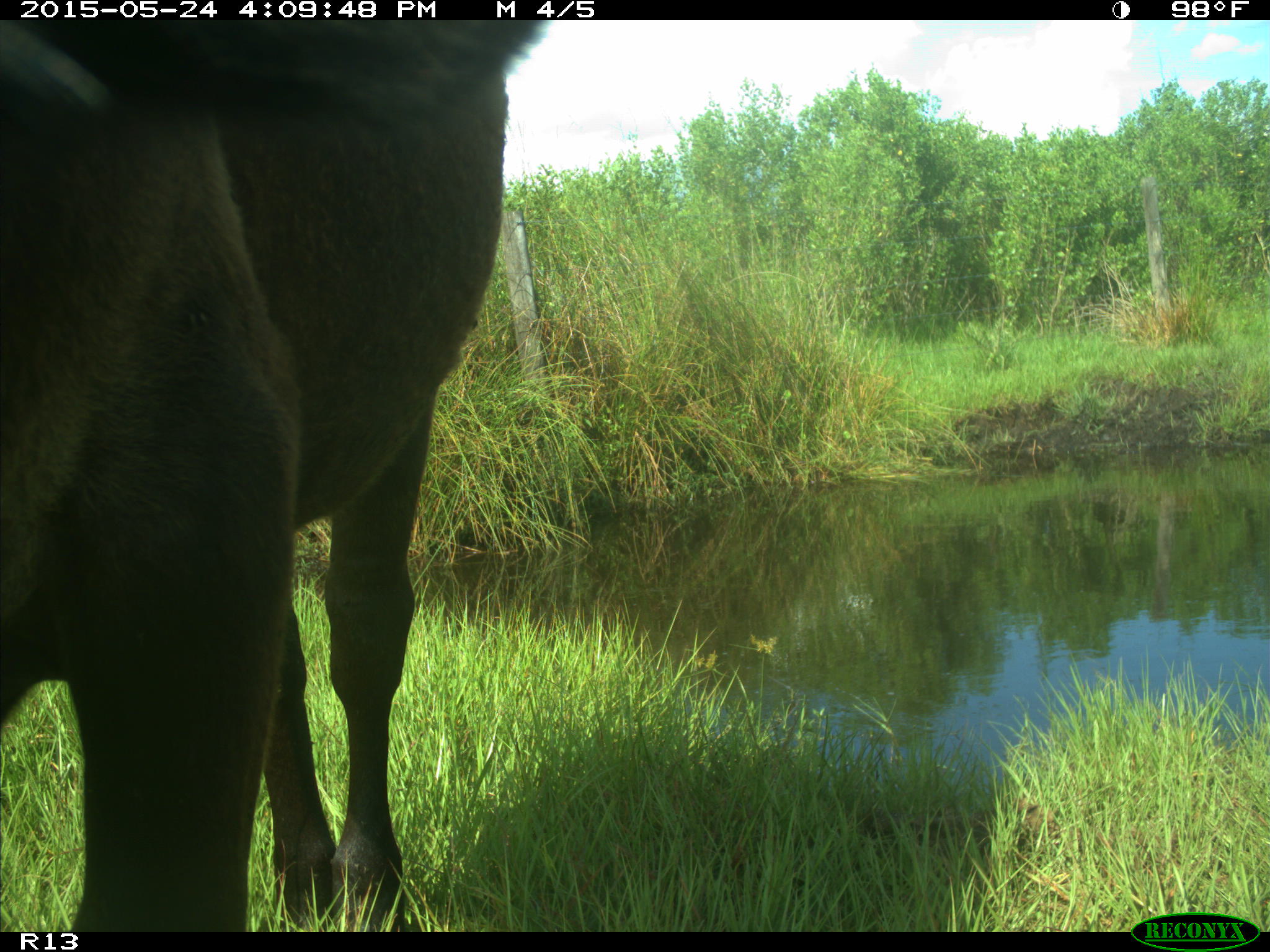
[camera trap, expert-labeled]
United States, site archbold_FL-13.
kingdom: Animalia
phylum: Chordata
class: Mammalia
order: Artiodactyla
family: Bovidae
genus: Bos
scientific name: Bos taurus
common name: domestic cow